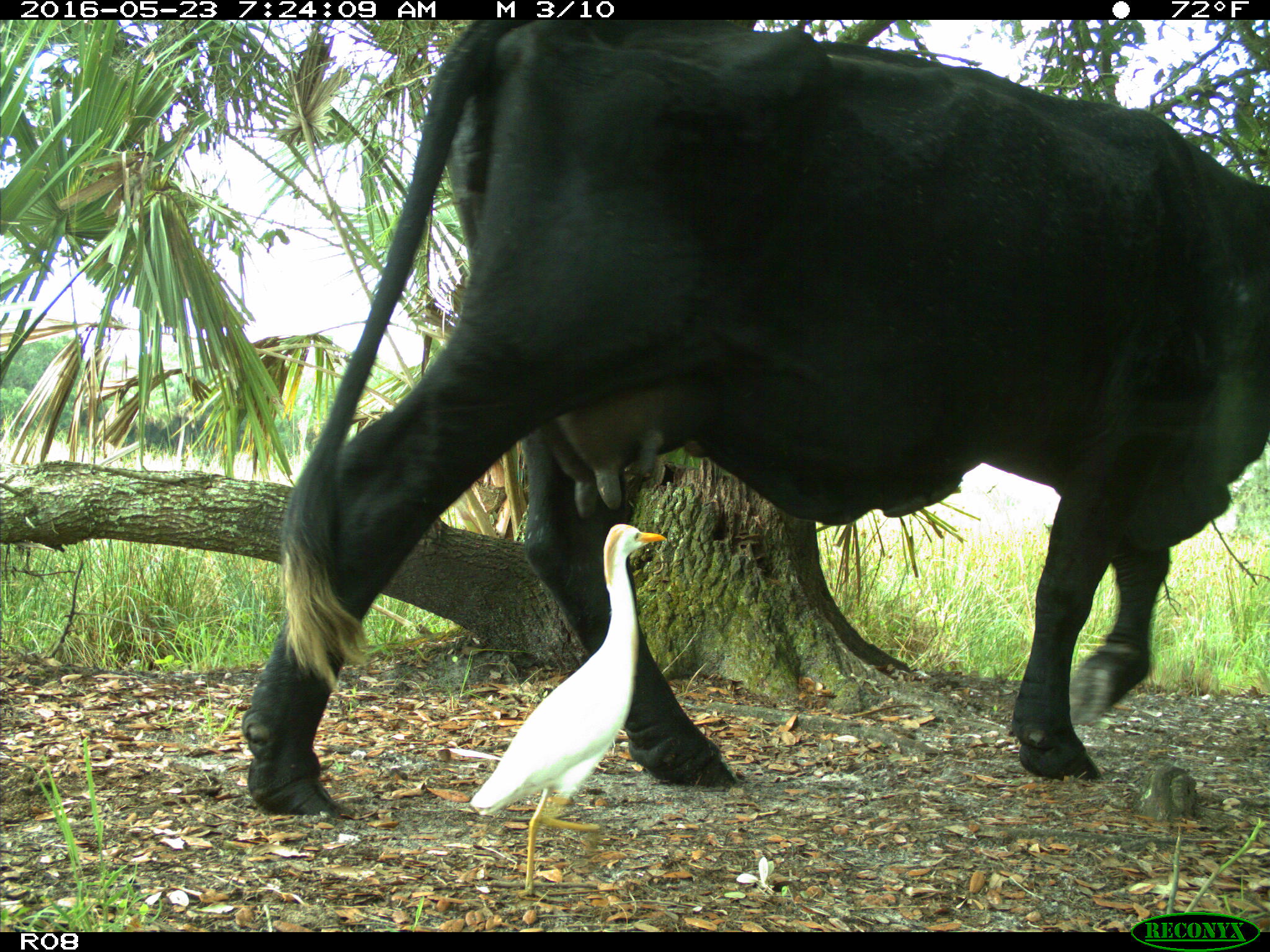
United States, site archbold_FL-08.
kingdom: Animalia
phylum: Chordata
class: Mammalia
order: Artiodactyla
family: Bovidae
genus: Bos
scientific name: Bos taurus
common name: domestic cow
Bos taurus (domestic cow).